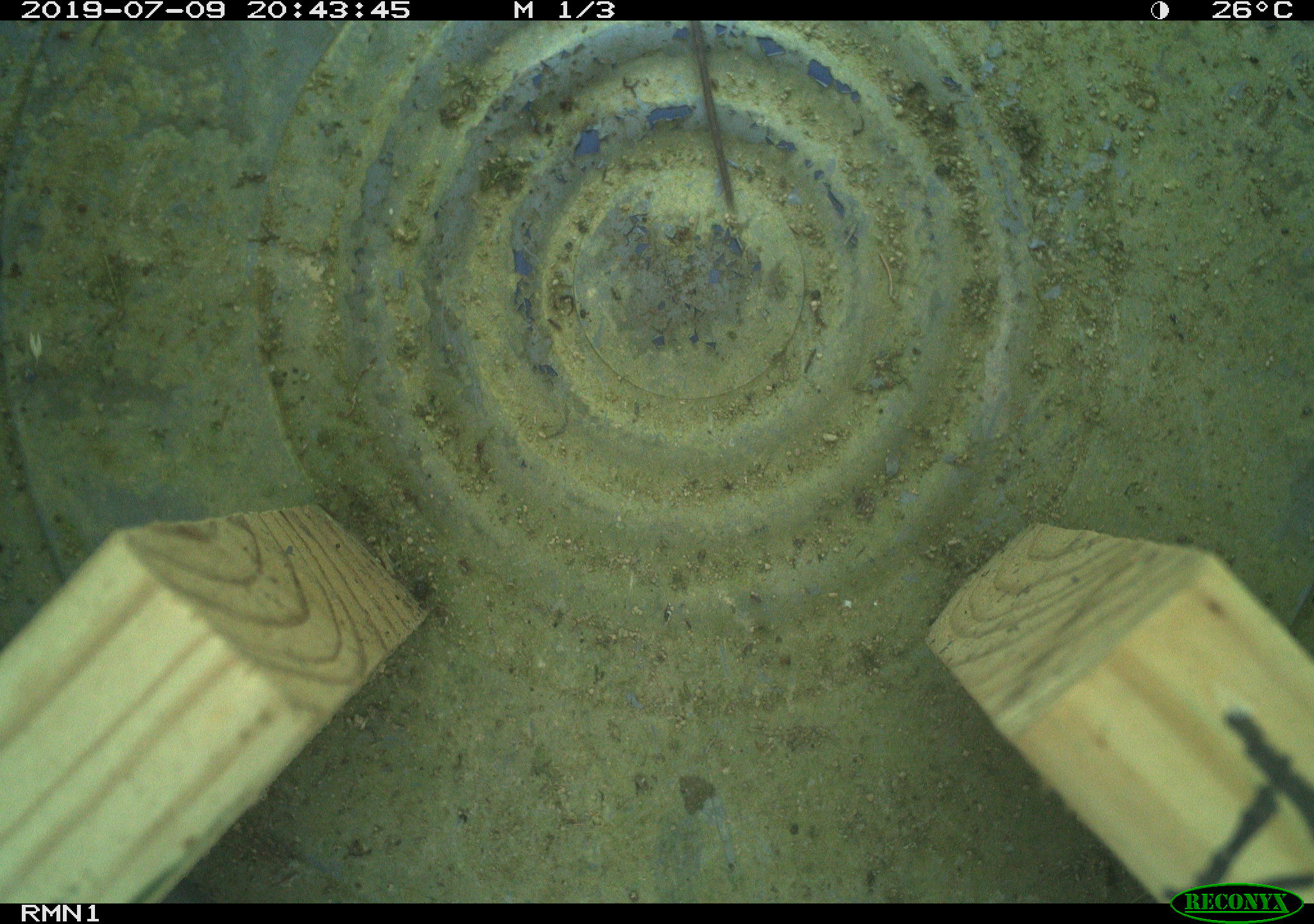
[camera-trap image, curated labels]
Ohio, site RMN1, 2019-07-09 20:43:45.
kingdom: Animalia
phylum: Chordata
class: Reptilia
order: Squamata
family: Scincidae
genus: Plestiodon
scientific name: Plestiodon fasciatus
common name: common five-lined skink